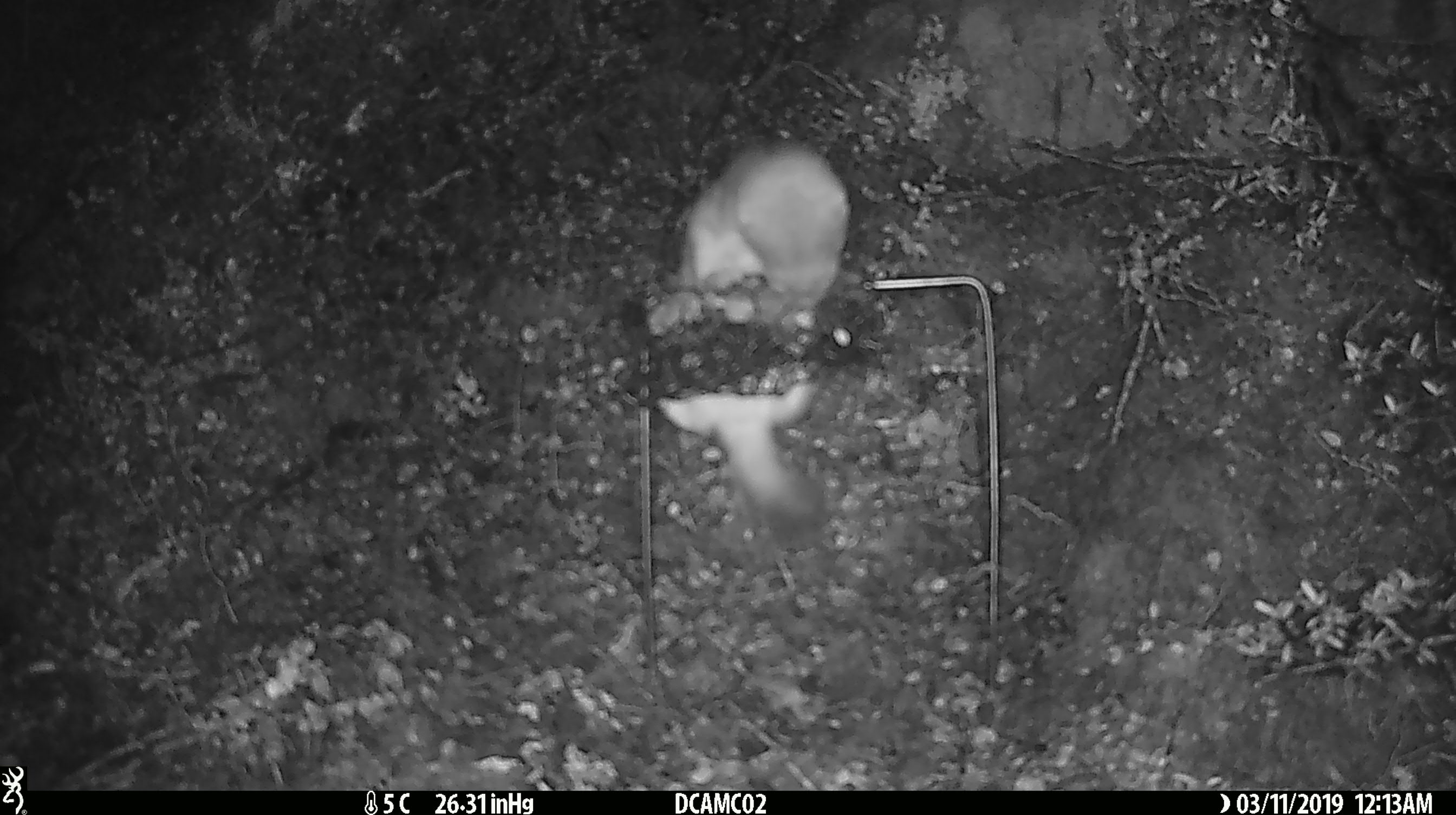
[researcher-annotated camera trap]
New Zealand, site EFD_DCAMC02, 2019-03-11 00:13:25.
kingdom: Animalia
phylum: Chordata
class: Mammalia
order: Carnivora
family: Mustelidae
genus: Mustela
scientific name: Mustela erminea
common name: stoat